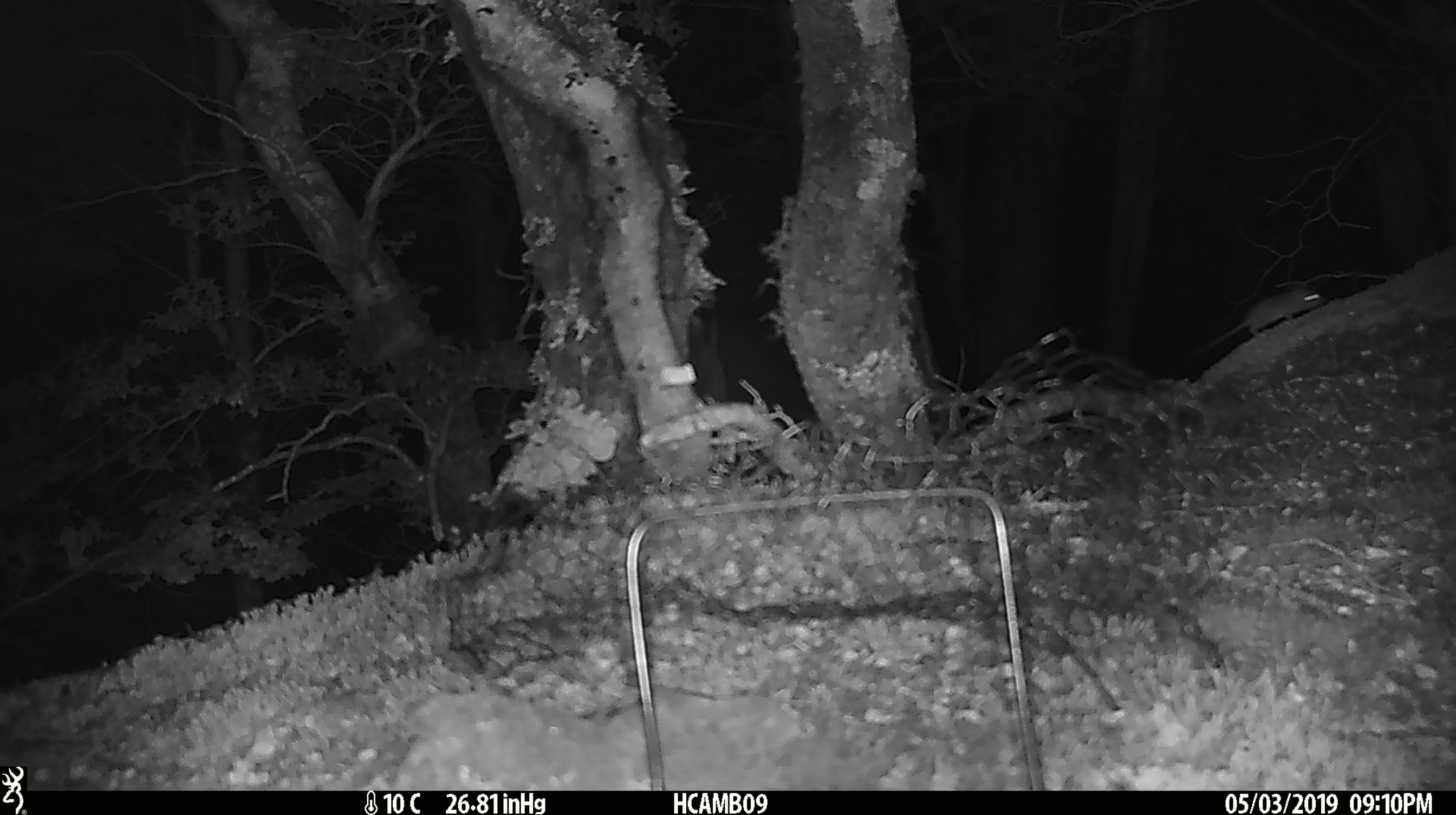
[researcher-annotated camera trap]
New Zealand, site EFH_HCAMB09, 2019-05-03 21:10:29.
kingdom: Animalia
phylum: Chordata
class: Mammalia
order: Rodentia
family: Muridae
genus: Mus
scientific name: Mus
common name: mouse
Mouse (Mus).